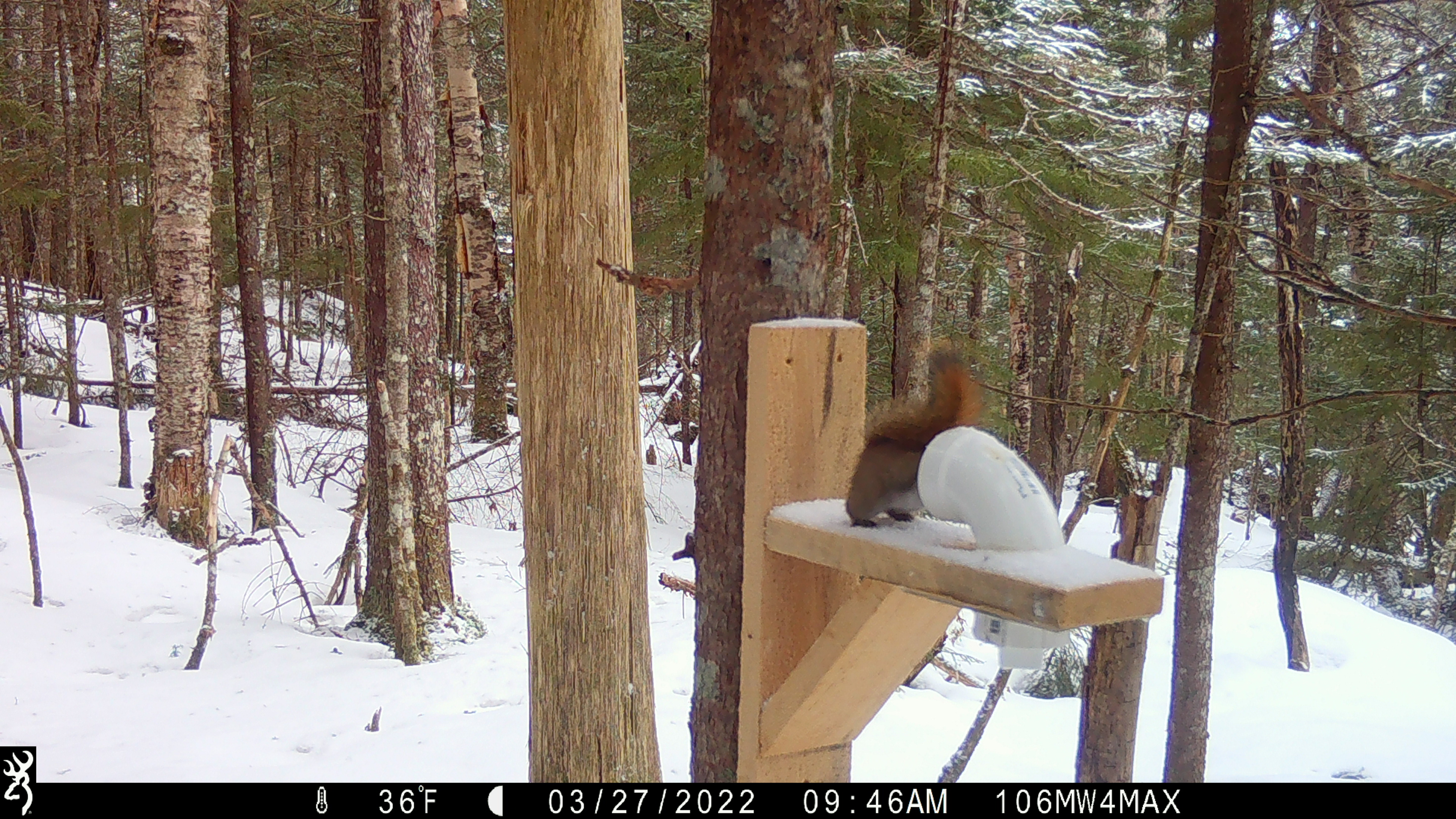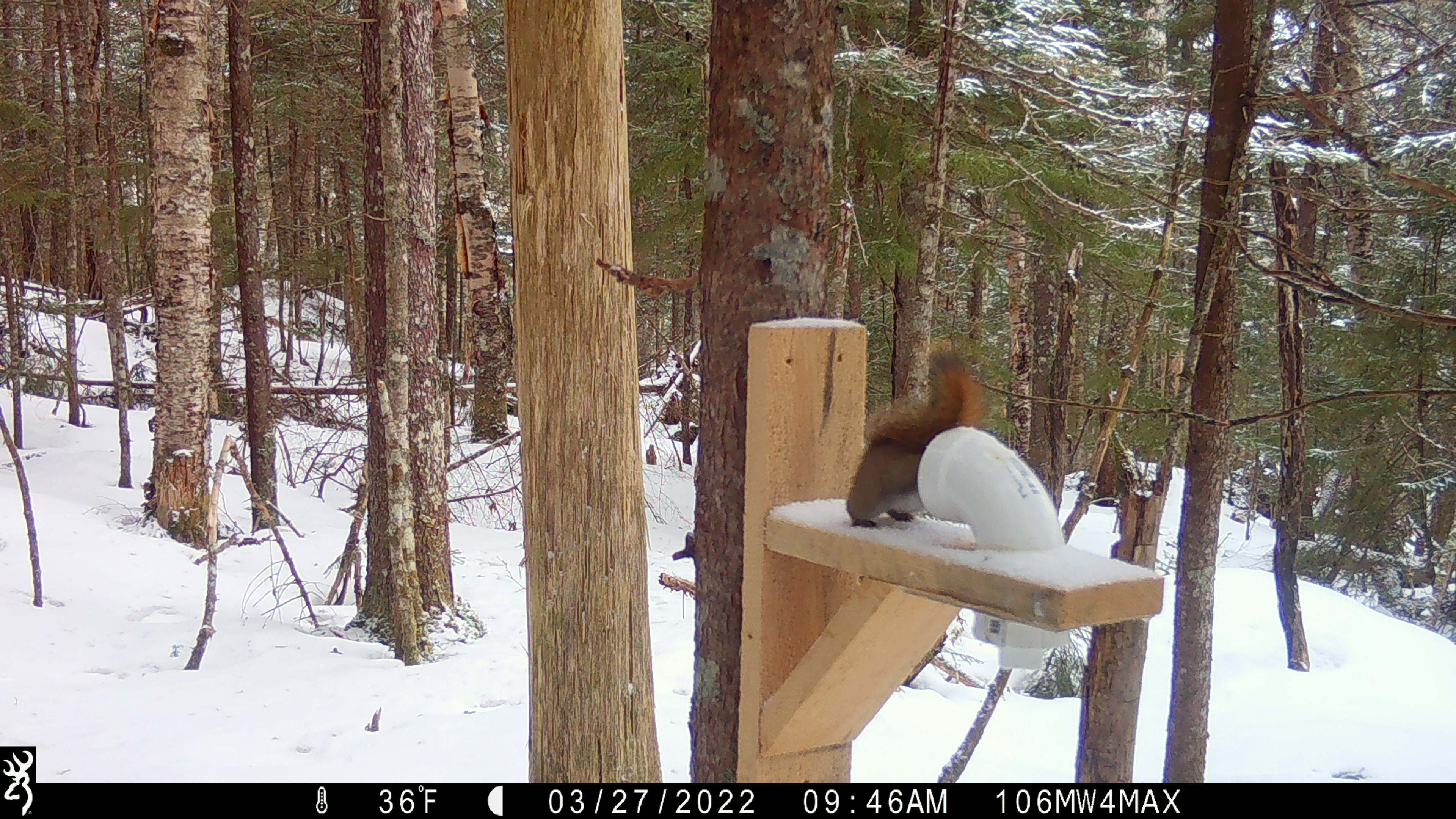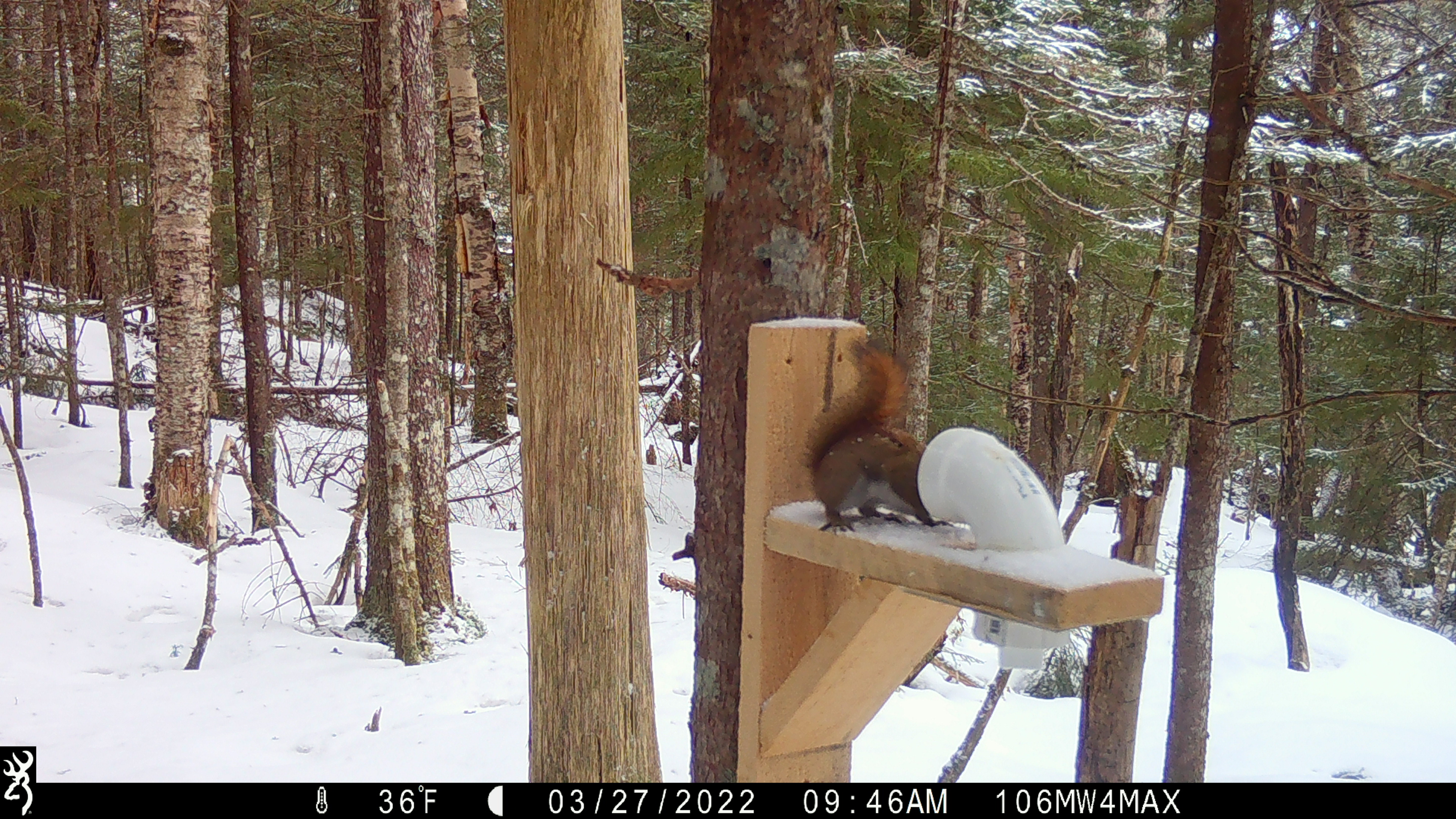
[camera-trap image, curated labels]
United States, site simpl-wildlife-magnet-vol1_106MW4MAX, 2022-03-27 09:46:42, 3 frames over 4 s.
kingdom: Animalia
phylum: Chordata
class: Mammalia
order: Rodentia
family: Sciuridae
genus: Tamiasciurus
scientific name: Tamiasciurus hudsonicus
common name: red squirrel